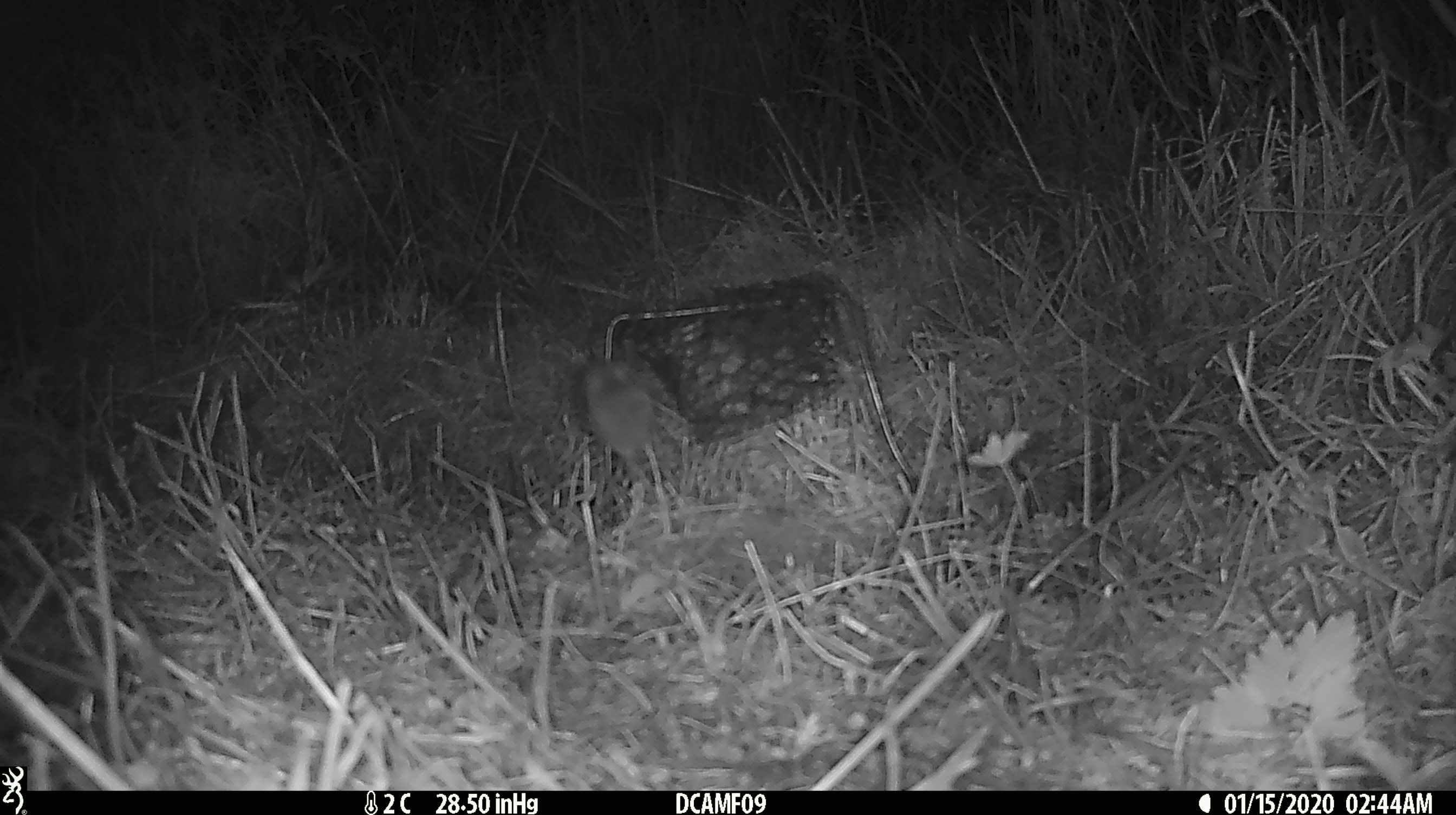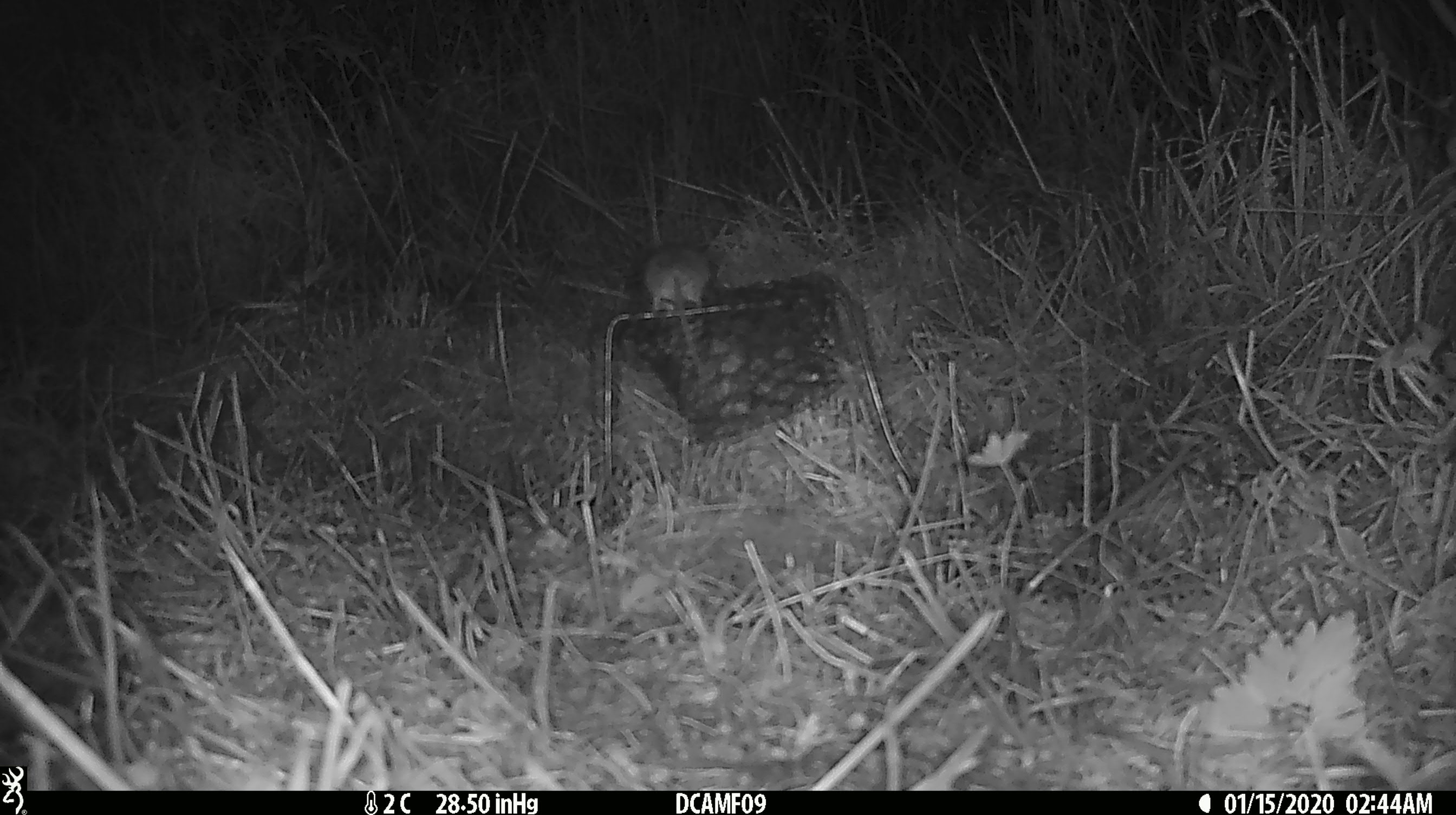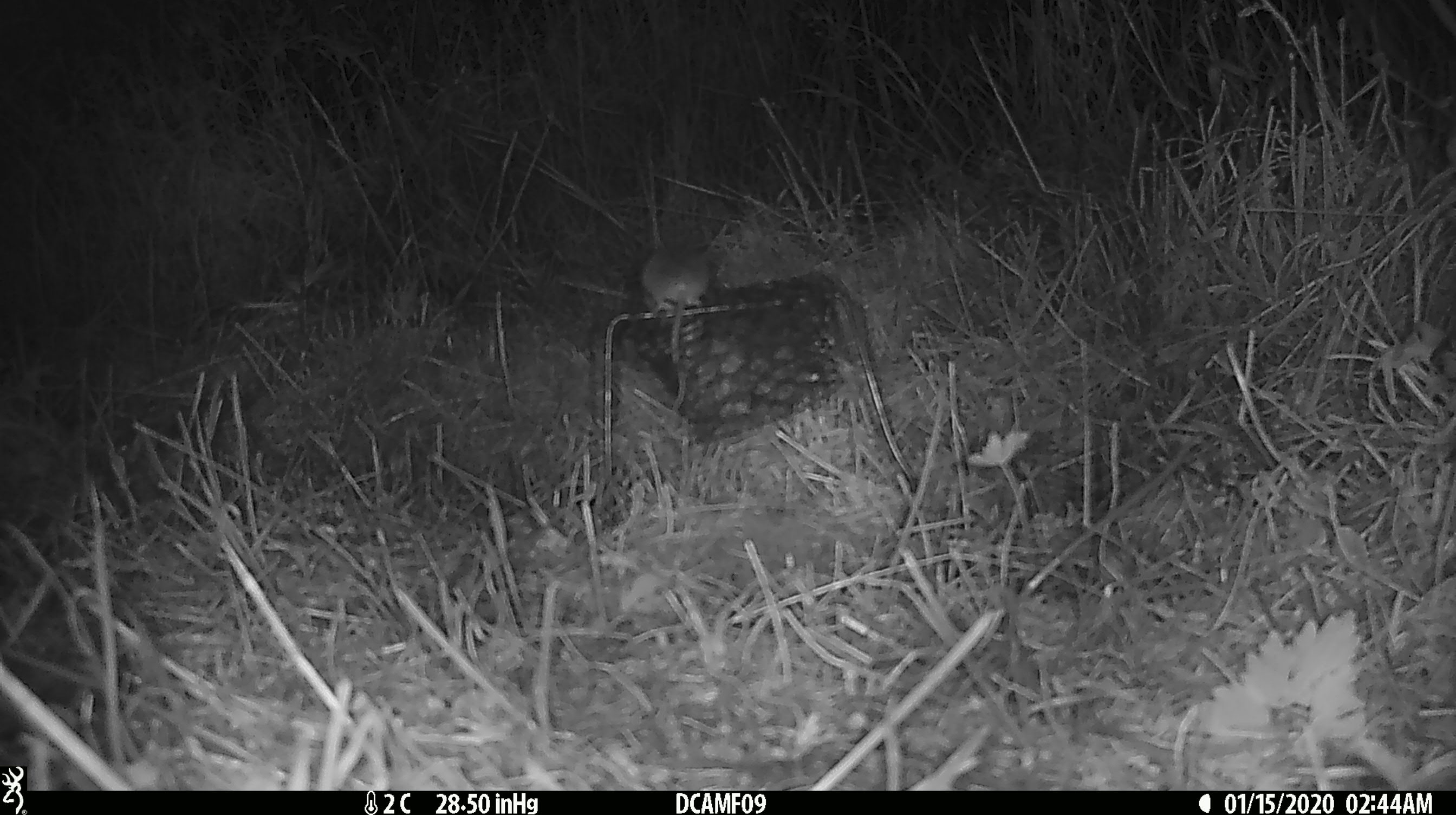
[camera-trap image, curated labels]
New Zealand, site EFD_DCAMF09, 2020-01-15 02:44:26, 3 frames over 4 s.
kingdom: Animalia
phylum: Chordata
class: Mammalia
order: Rodentia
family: Muridae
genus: Mus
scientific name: Mus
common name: mouse